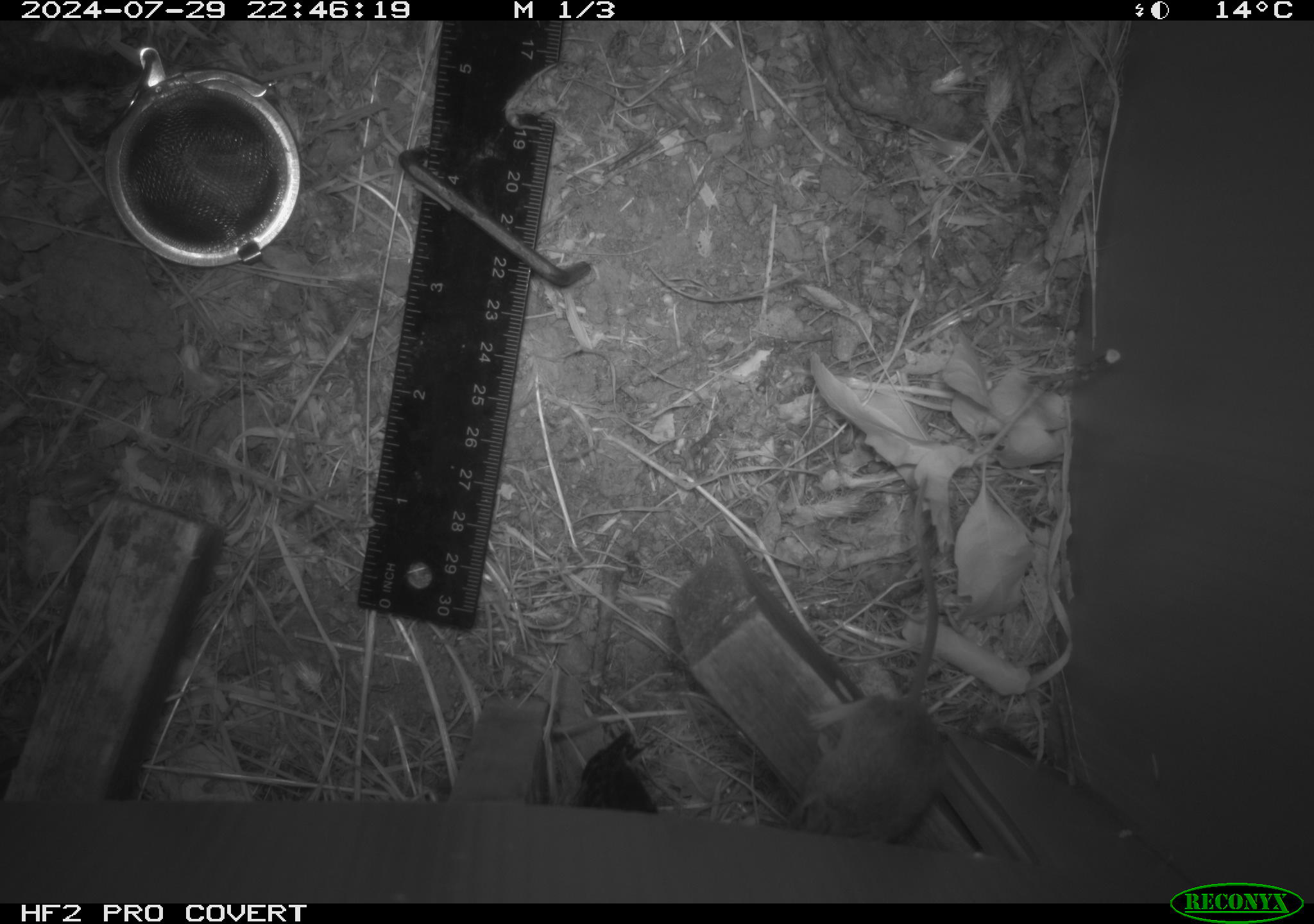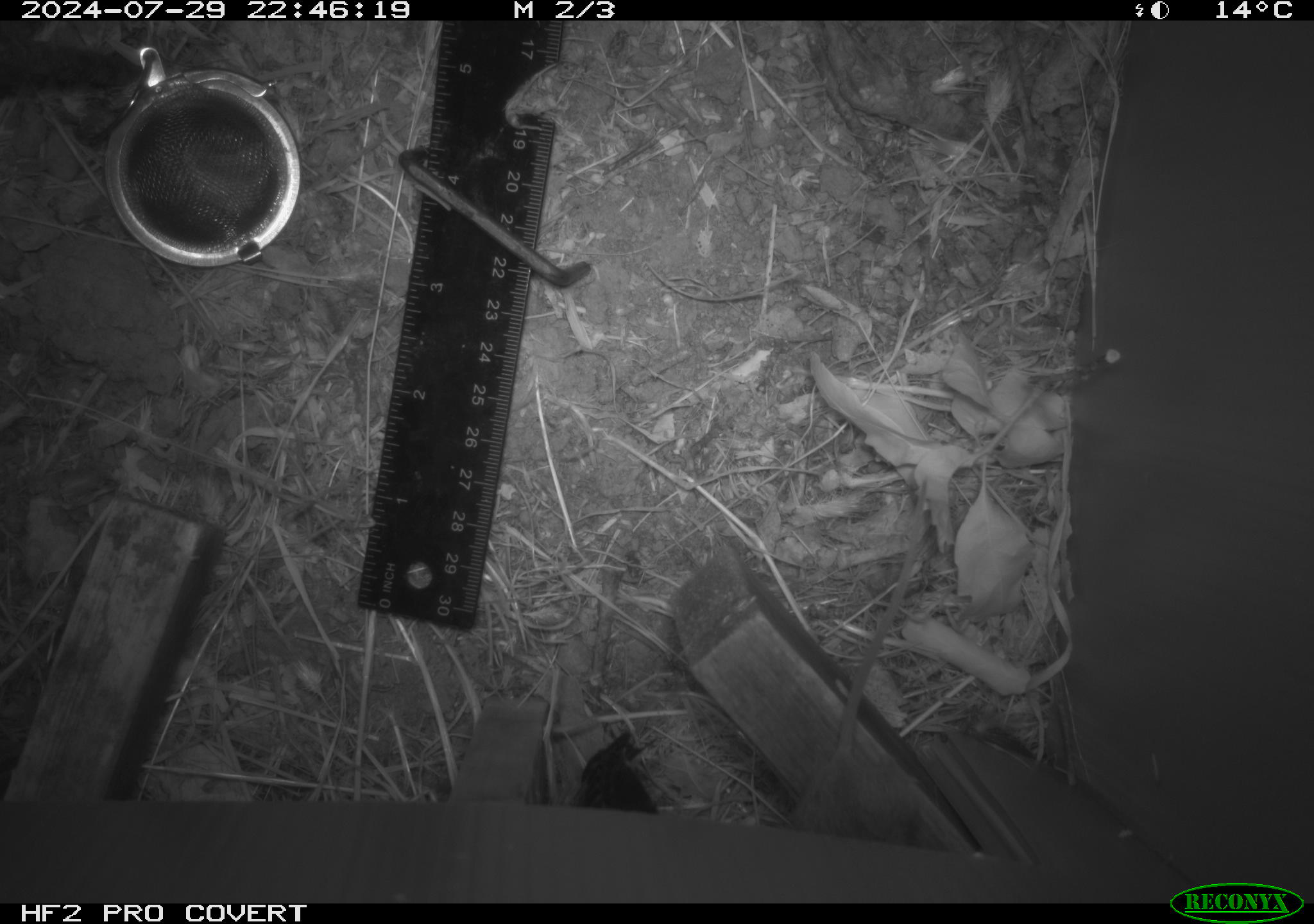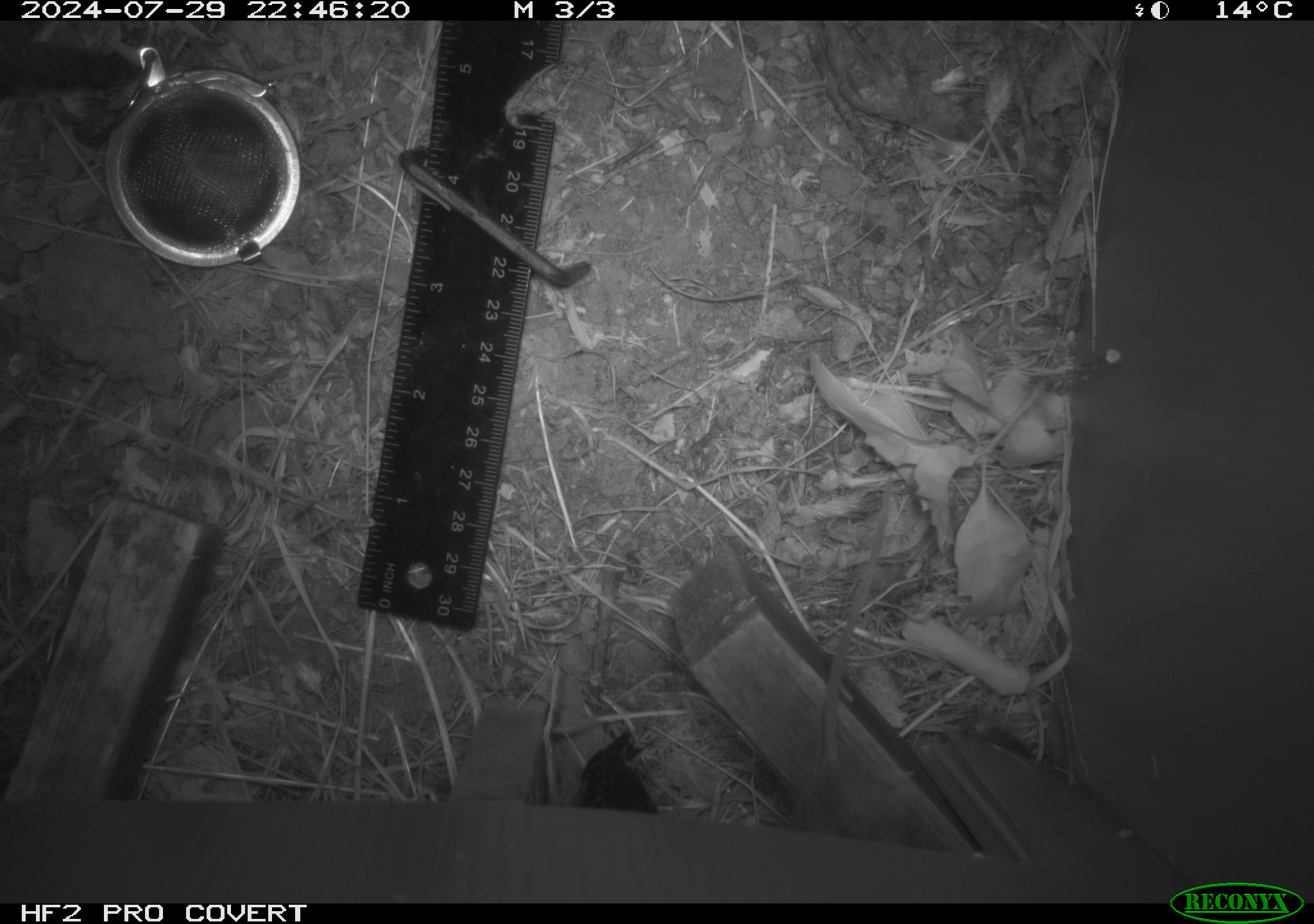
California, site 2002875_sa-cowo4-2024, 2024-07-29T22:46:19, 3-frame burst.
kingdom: Animalia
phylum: Chordata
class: Mammalia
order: Rodentia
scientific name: Rodentia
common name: mouse species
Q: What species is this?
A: Mouse species (Rodentia).